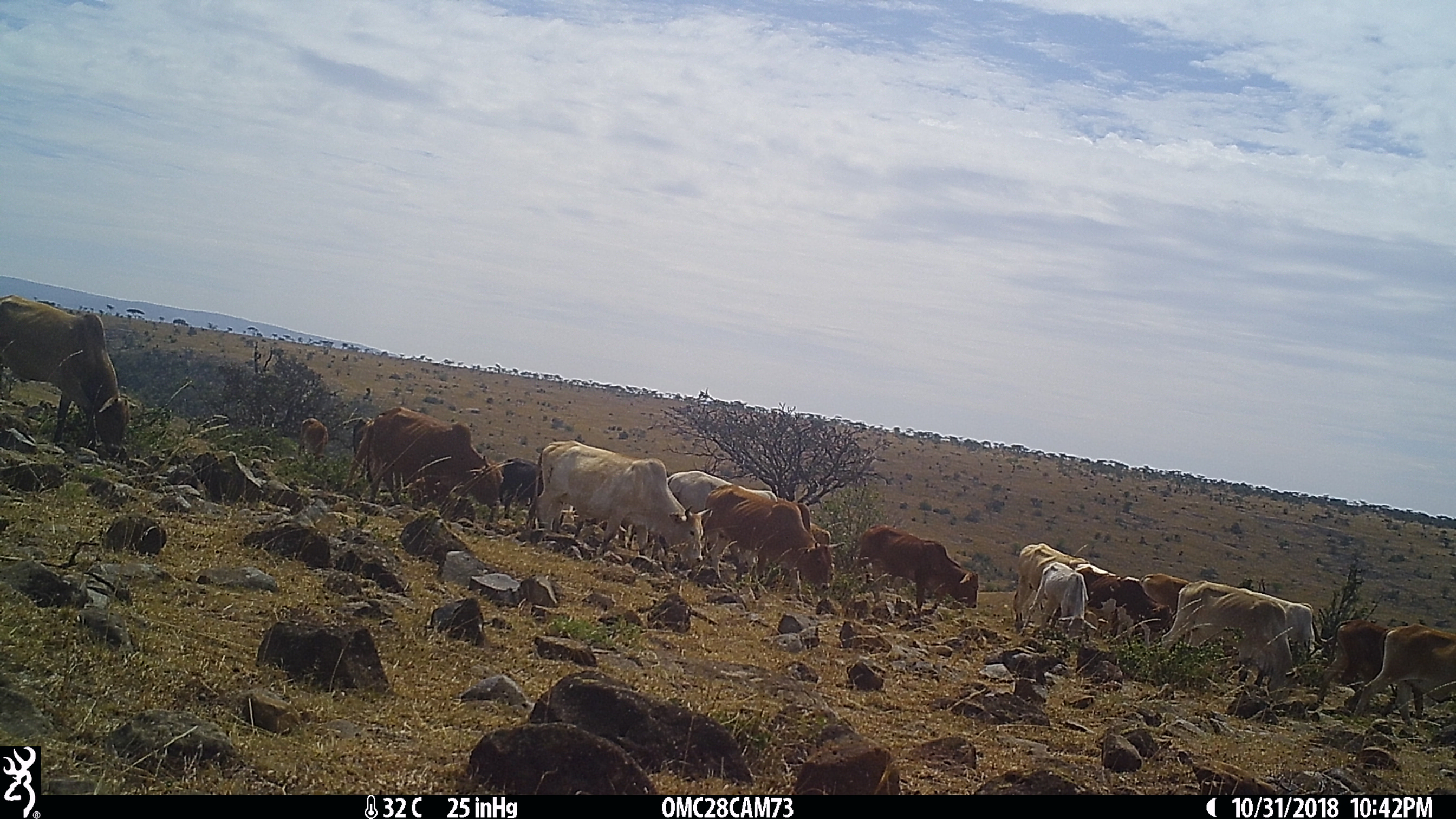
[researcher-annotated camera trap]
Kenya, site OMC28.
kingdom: Animalia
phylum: Chordata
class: Mammalia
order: Artiodactyla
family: Bovidae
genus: Bos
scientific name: Bos taurus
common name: cattle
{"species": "cattle (Bos taurus)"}